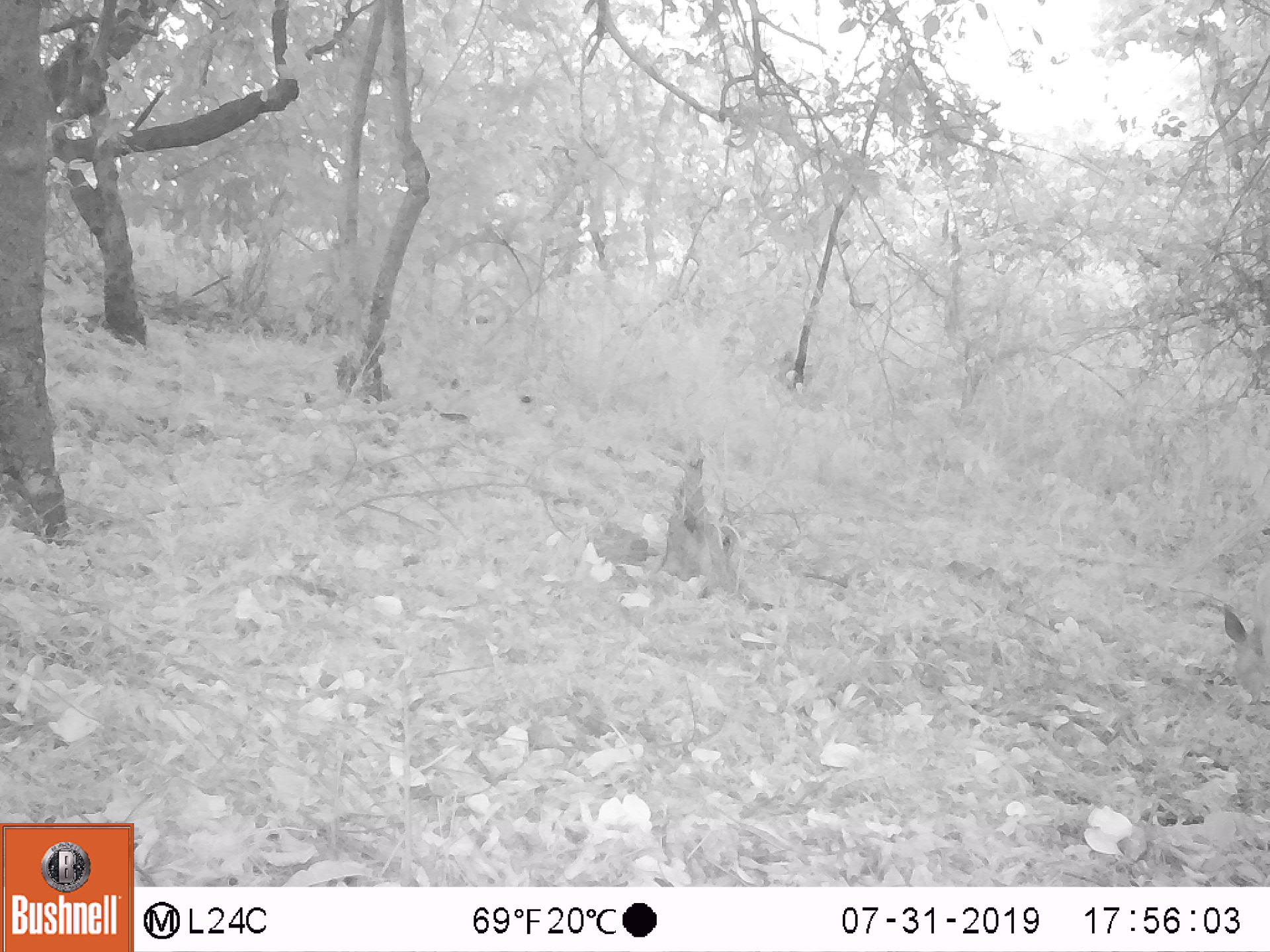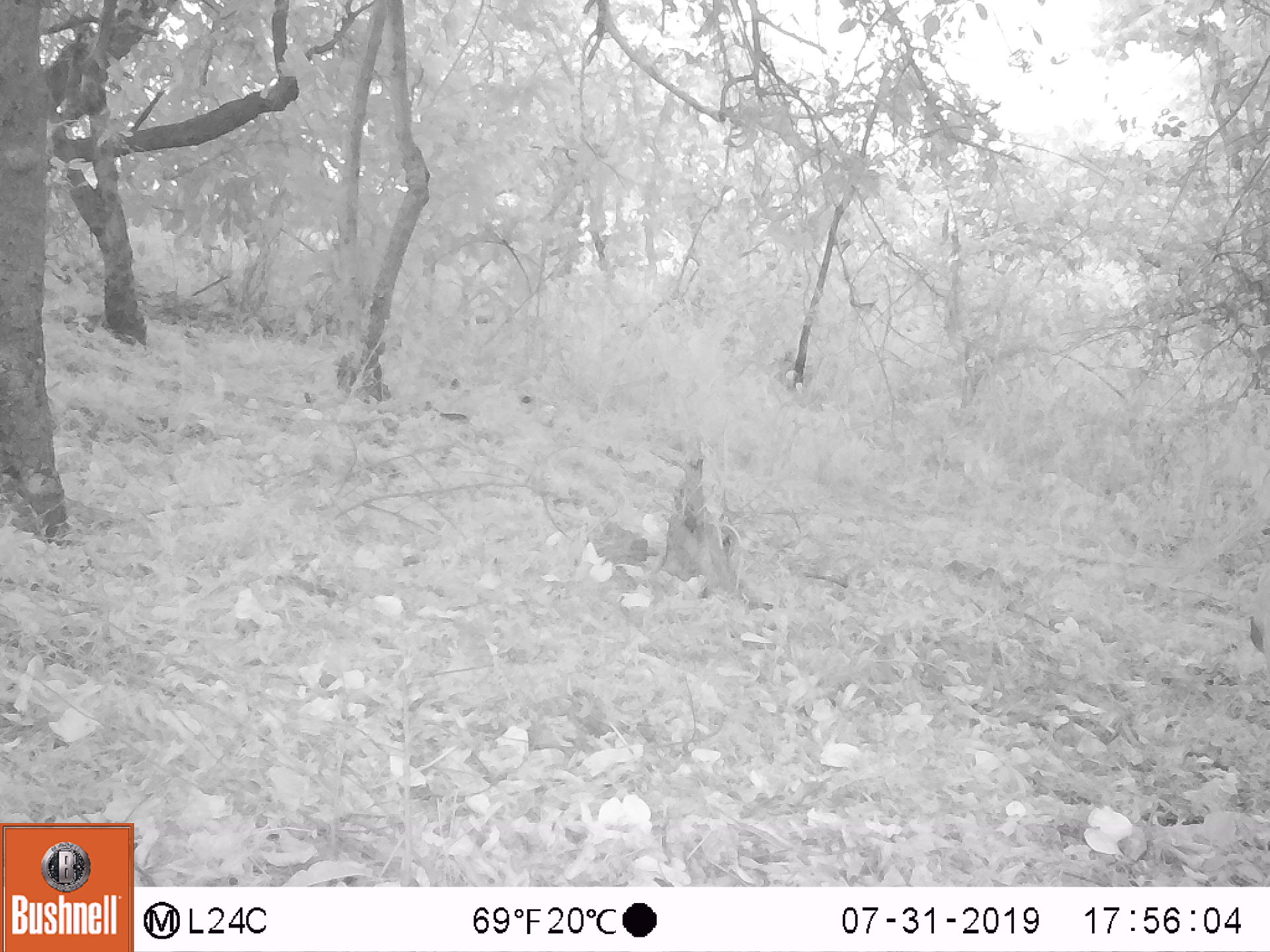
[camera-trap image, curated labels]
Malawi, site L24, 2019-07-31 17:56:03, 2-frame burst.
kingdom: Animalia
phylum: Chordata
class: Mammalia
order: Artiodactyla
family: Bovidae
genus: Tragelaphus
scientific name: Tragelaphus sylvaticus sylvaticus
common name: cape bushbuck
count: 1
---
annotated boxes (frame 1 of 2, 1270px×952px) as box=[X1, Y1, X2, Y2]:
cape bushbuck: box=[1218, 600, 1264, 730]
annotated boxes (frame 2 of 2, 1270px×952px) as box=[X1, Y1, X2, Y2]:
cape bushbuck: box=[1247, 548, 1264, 692]